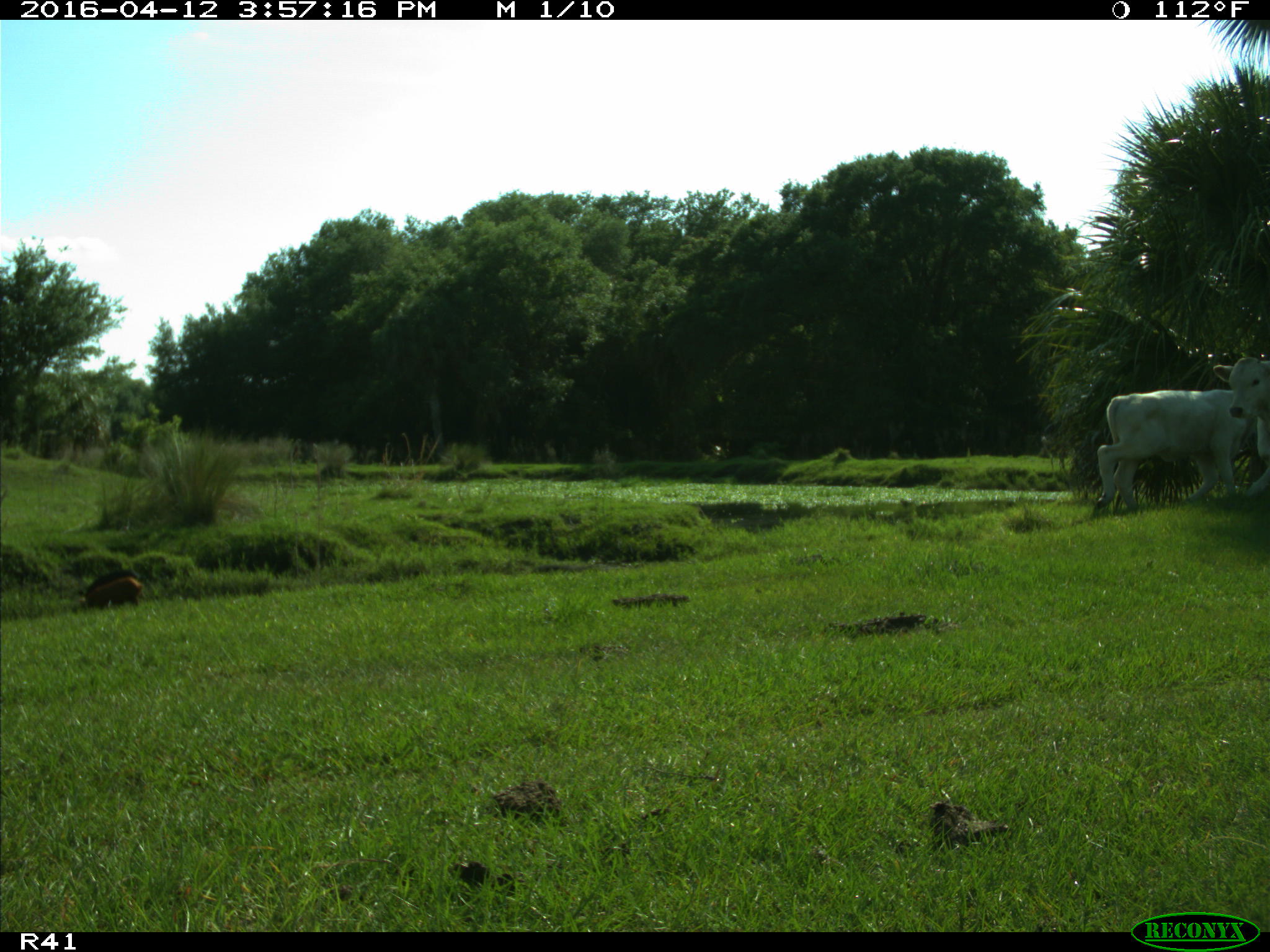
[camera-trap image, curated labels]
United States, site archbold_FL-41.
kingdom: Animalia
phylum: Chordata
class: Mammalia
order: Artiodactyla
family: Suidae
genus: Sus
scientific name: Sus scrofa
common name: wild boar